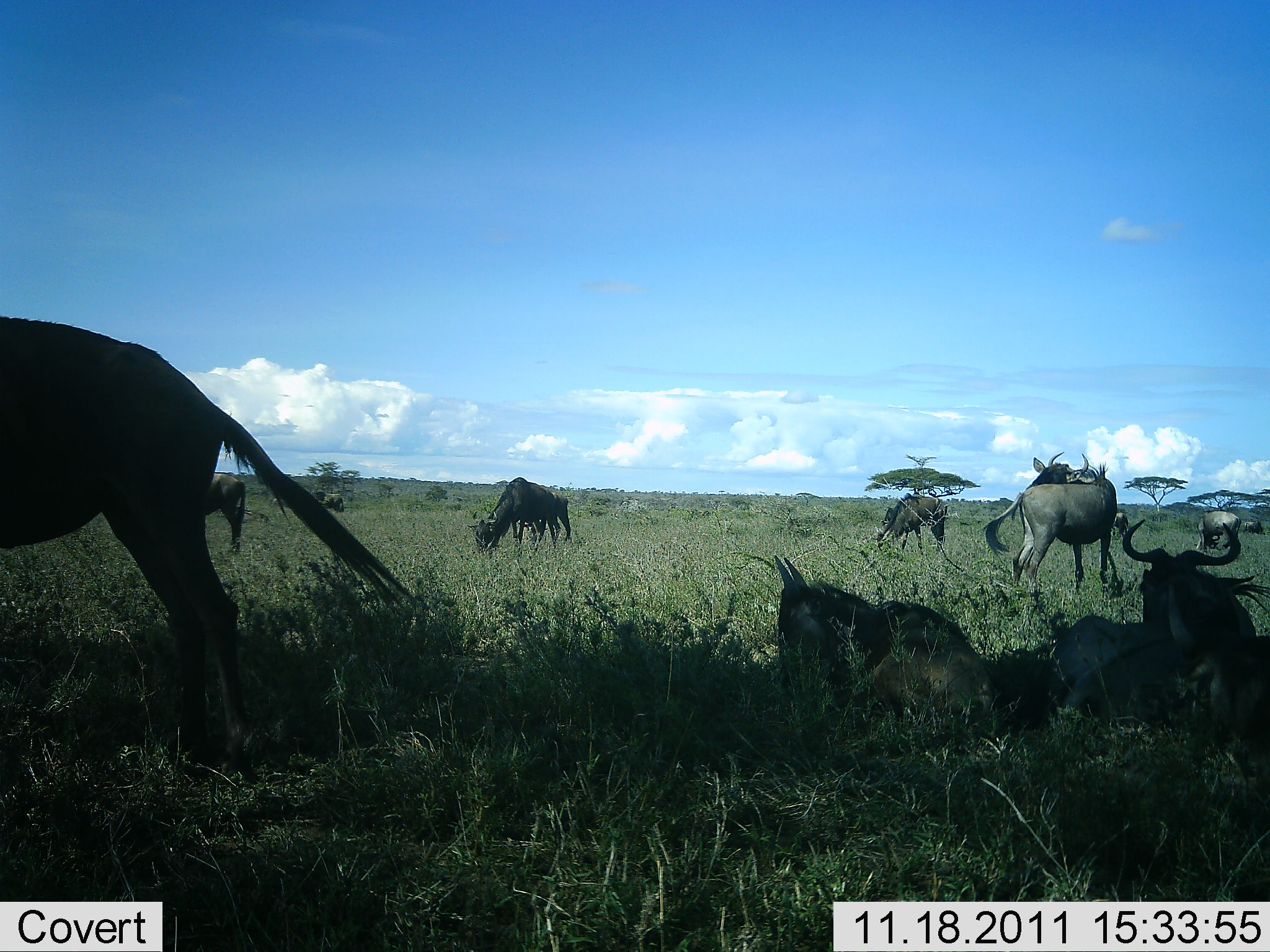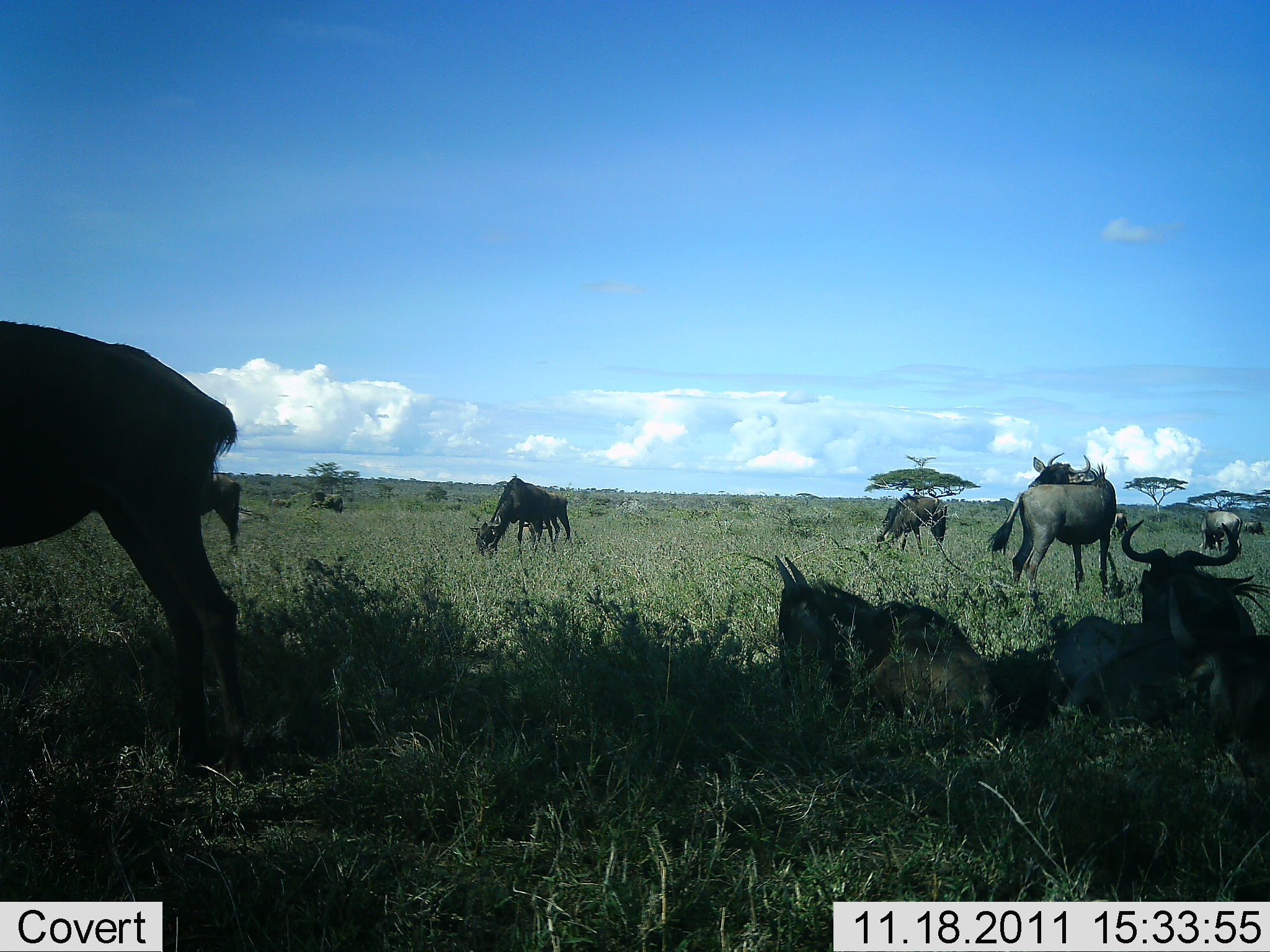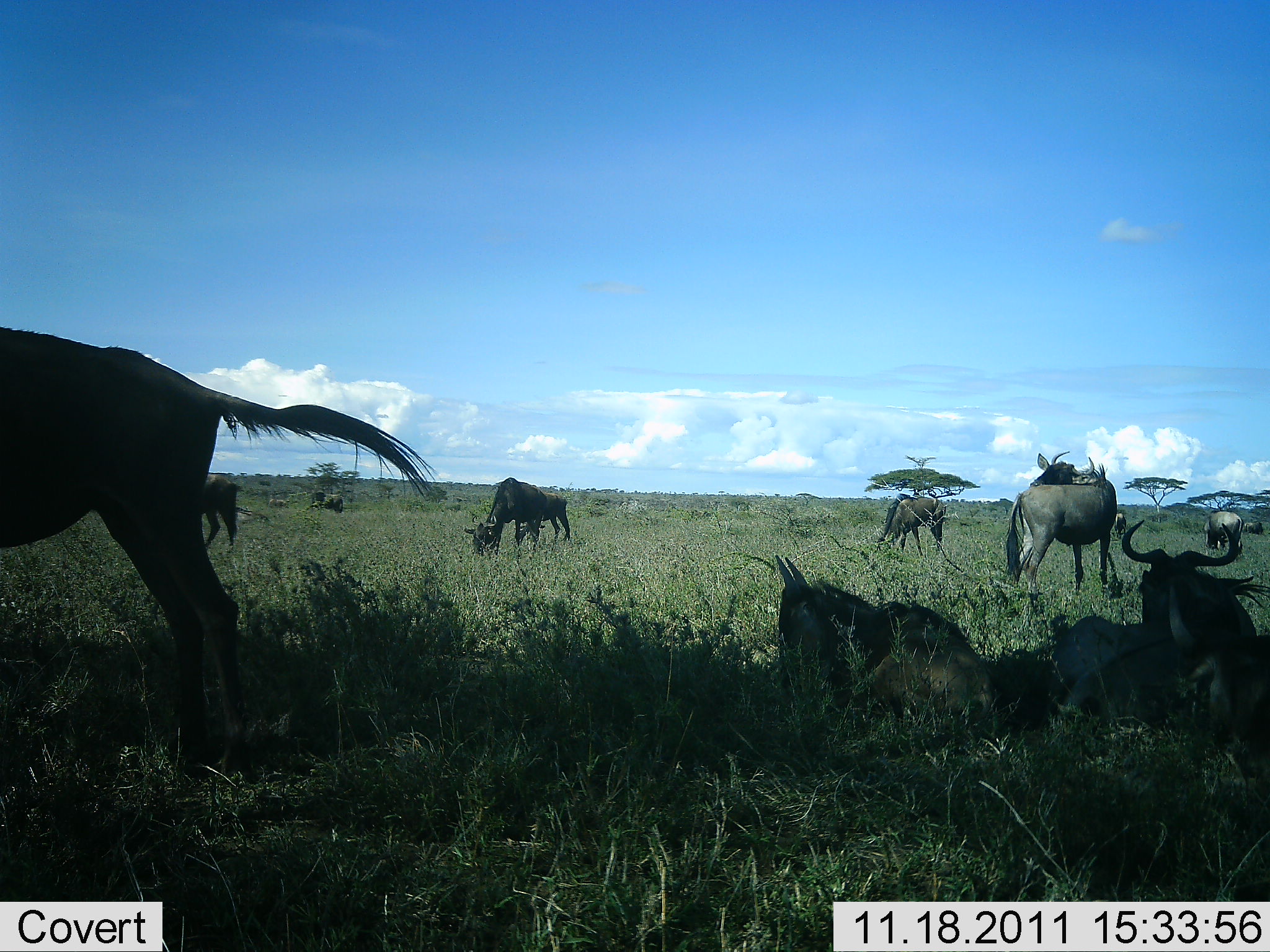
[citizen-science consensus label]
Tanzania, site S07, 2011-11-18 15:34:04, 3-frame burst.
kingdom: Animalia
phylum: Chordata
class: Mammalia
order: Artiodactyla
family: Bovidae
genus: Connochaetes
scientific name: Connochaetes taurinus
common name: blue wildebeest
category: wildebeest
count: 10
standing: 60%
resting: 100%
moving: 10%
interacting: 0%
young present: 10%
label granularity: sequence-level